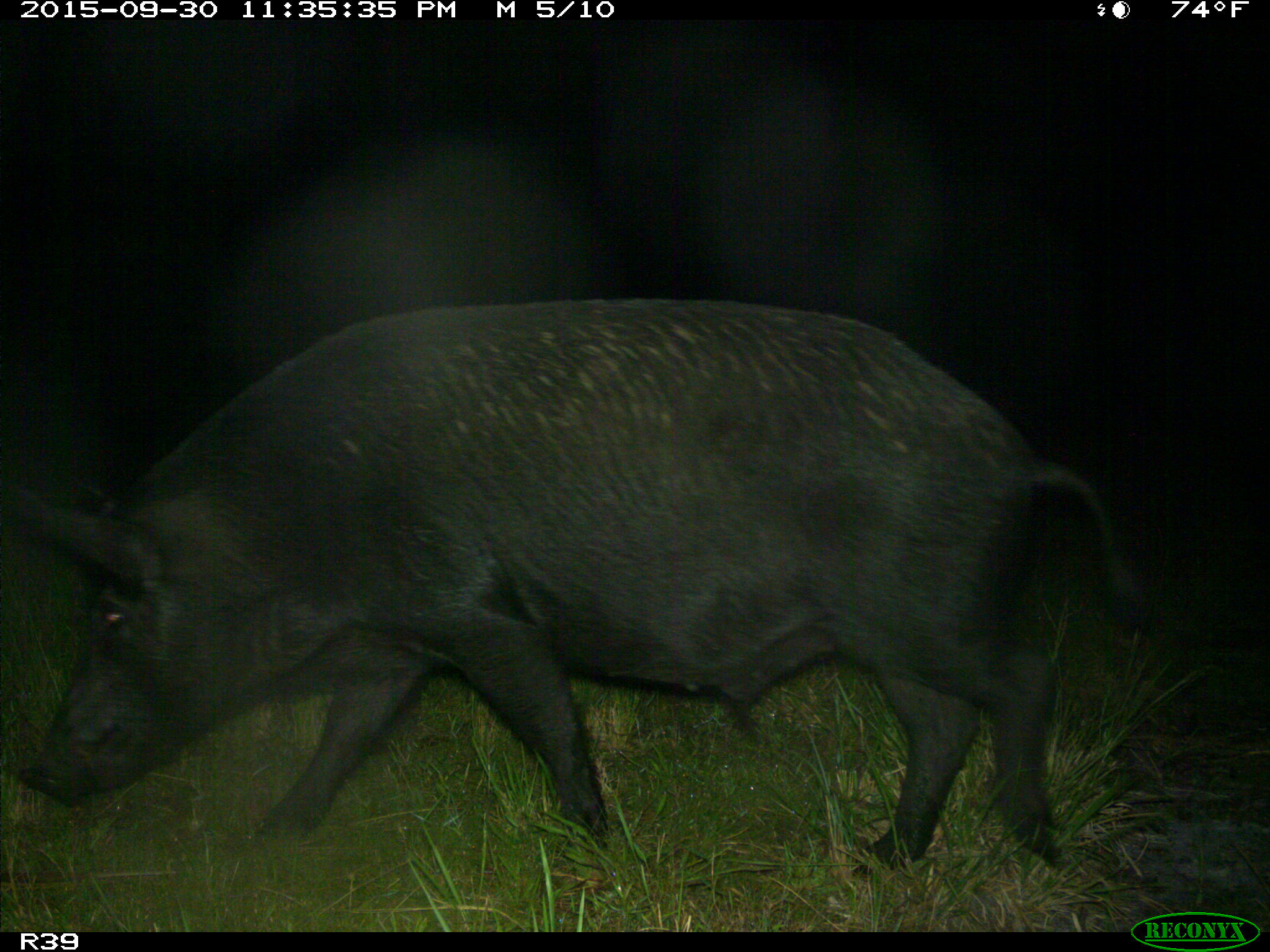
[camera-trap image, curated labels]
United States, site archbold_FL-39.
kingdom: Animalia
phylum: Chordata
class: Mammalia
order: Artiodactyla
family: Suidae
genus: Sus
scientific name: Sus scrofa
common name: wild boar